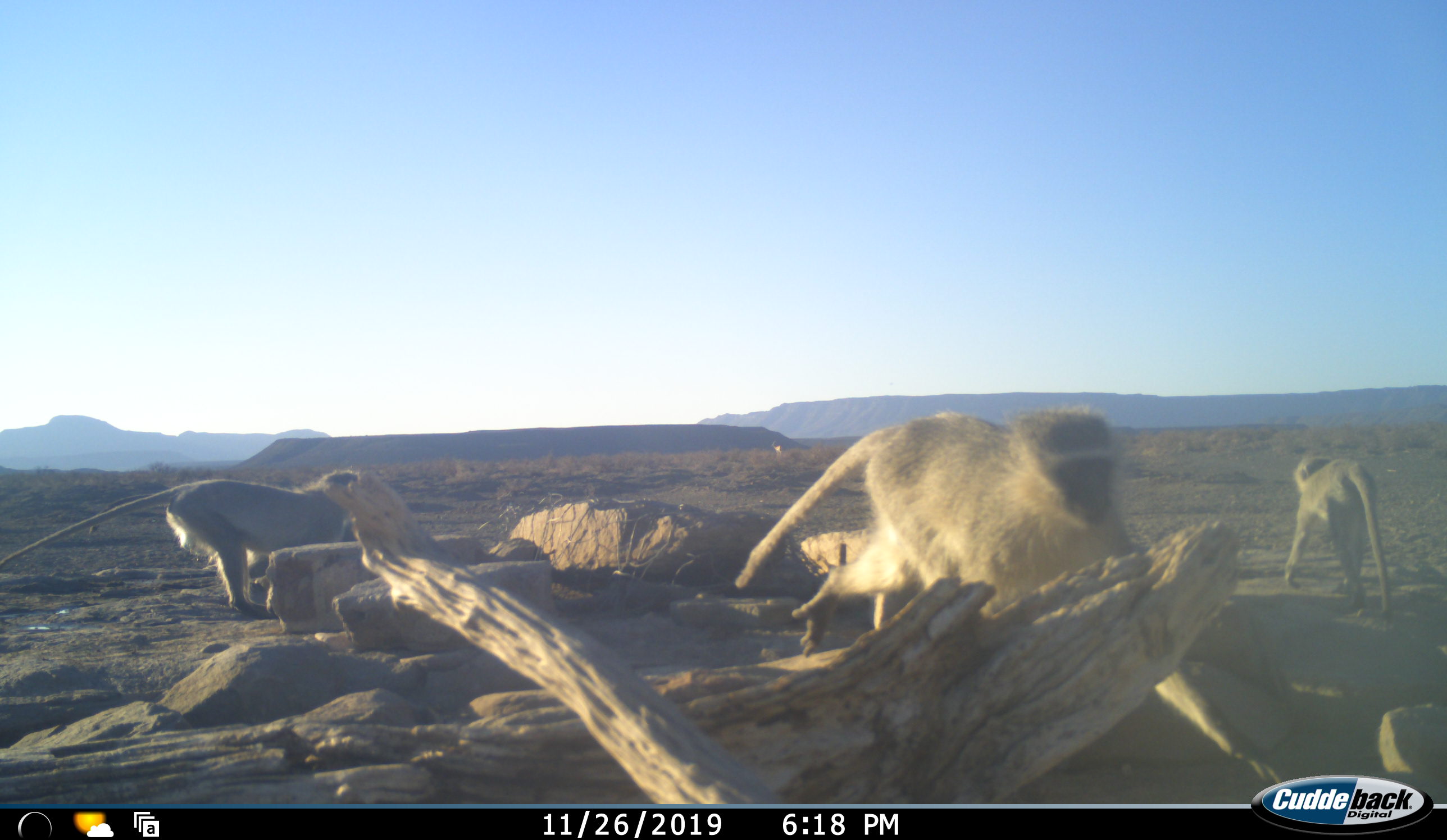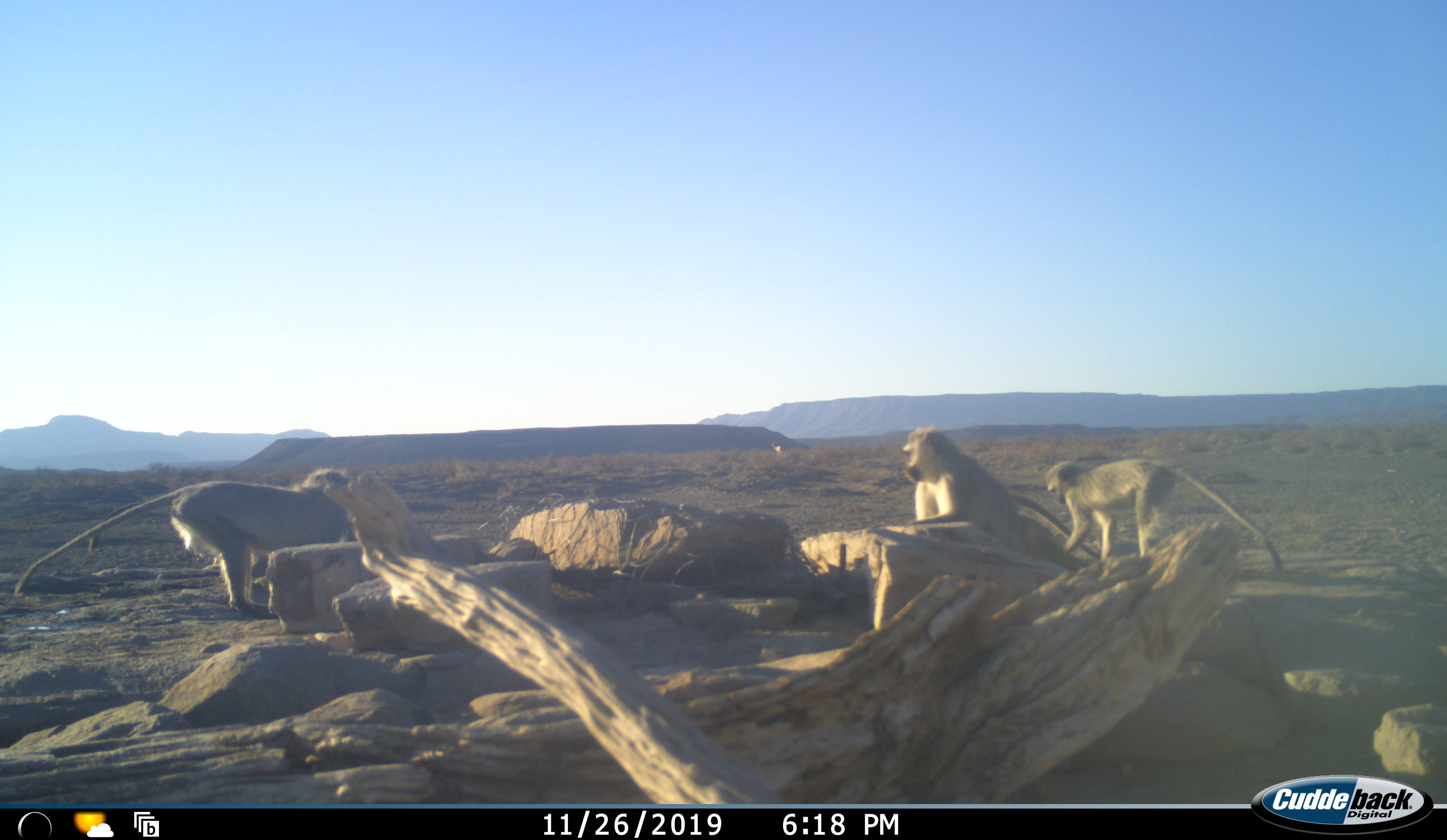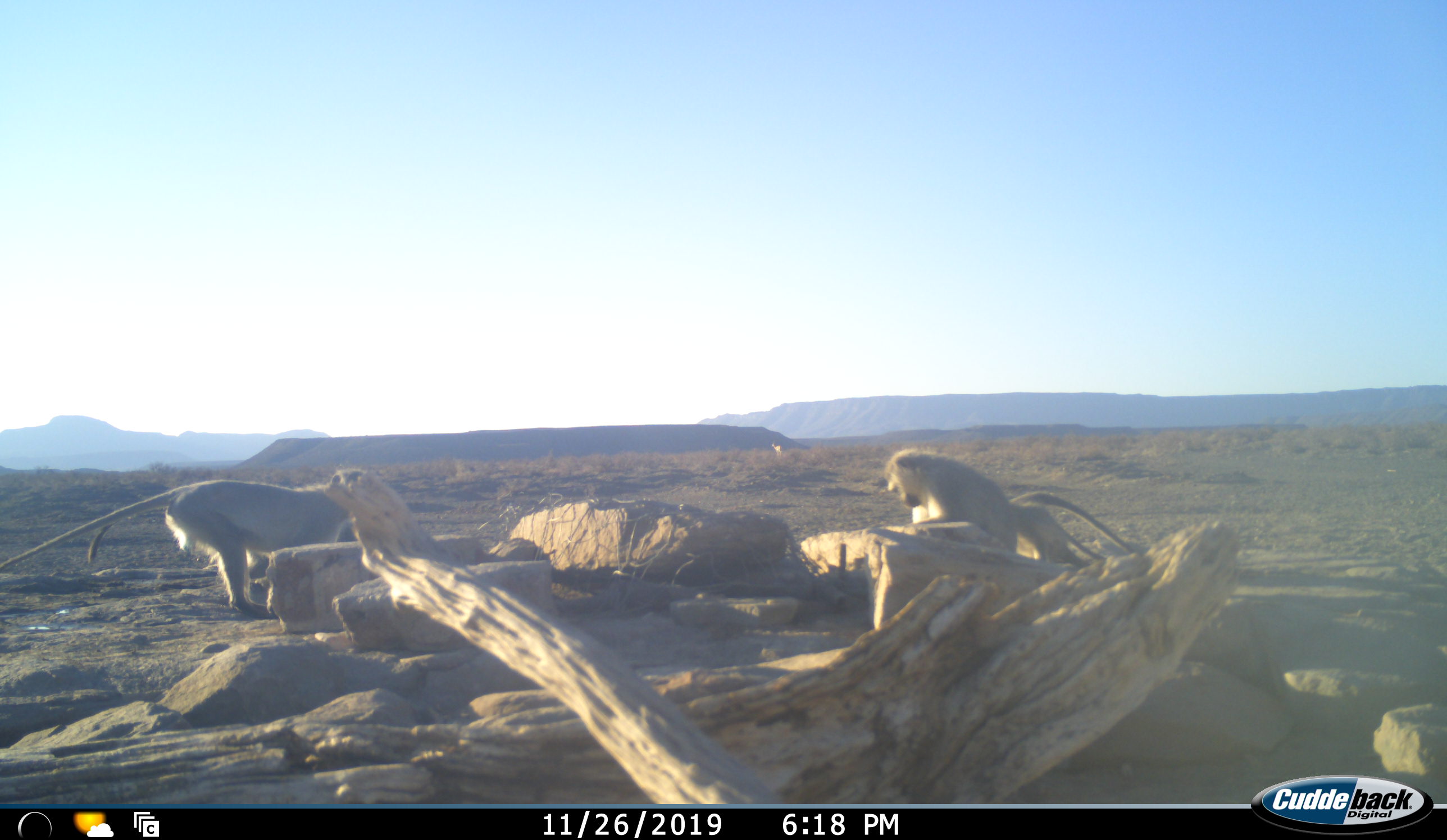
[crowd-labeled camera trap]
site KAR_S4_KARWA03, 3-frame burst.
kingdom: Animalia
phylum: Chordata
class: Mammalia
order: Primates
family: Cercopithecidae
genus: Chlorocebus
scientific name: Chlorocebus pygerythrus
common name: vervet monkey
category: monkeyvervet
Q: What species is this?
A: Monkeyvervet (vervet monkey) (Chlorocebus pygerythrus).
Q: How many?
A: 3.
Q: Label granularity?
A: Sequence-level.